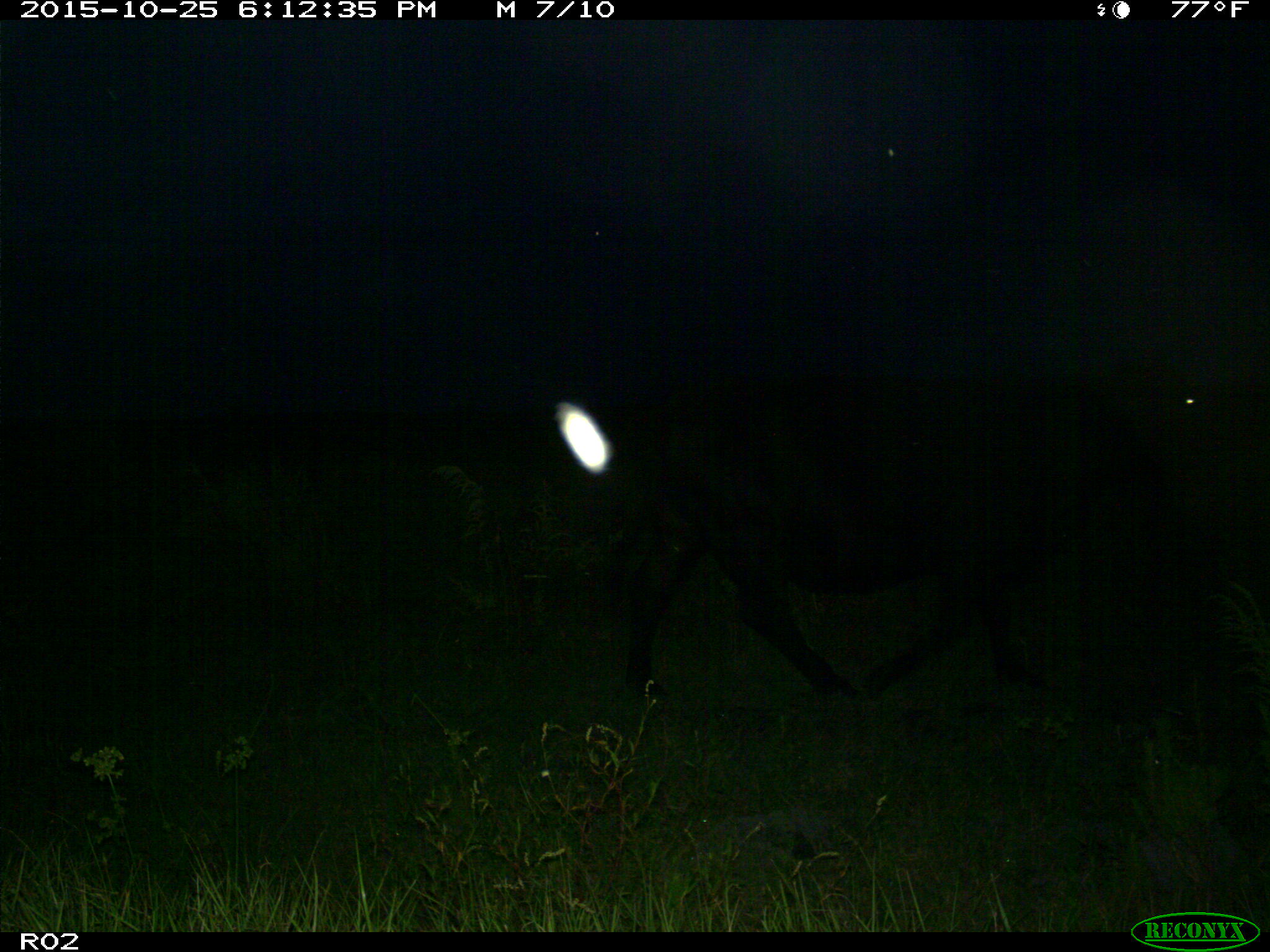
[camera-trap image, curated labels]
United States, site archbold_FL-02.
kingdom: Animalia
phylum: Chordata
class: Mammalia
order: Artiodactyla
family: Bovidae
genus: Bos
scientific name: Bos taurus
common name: domestic cow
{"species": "Bos taurus (domestic cow)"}